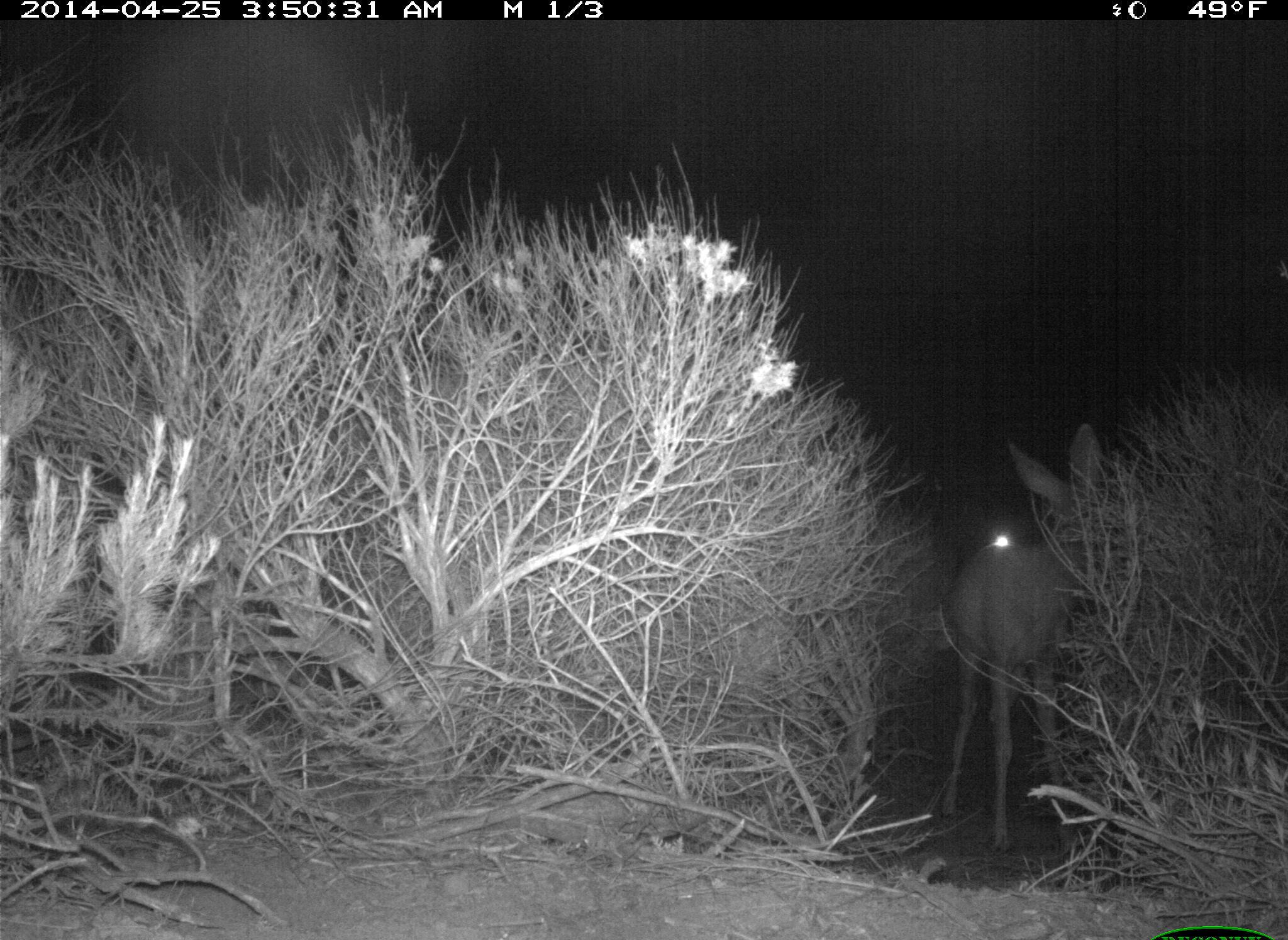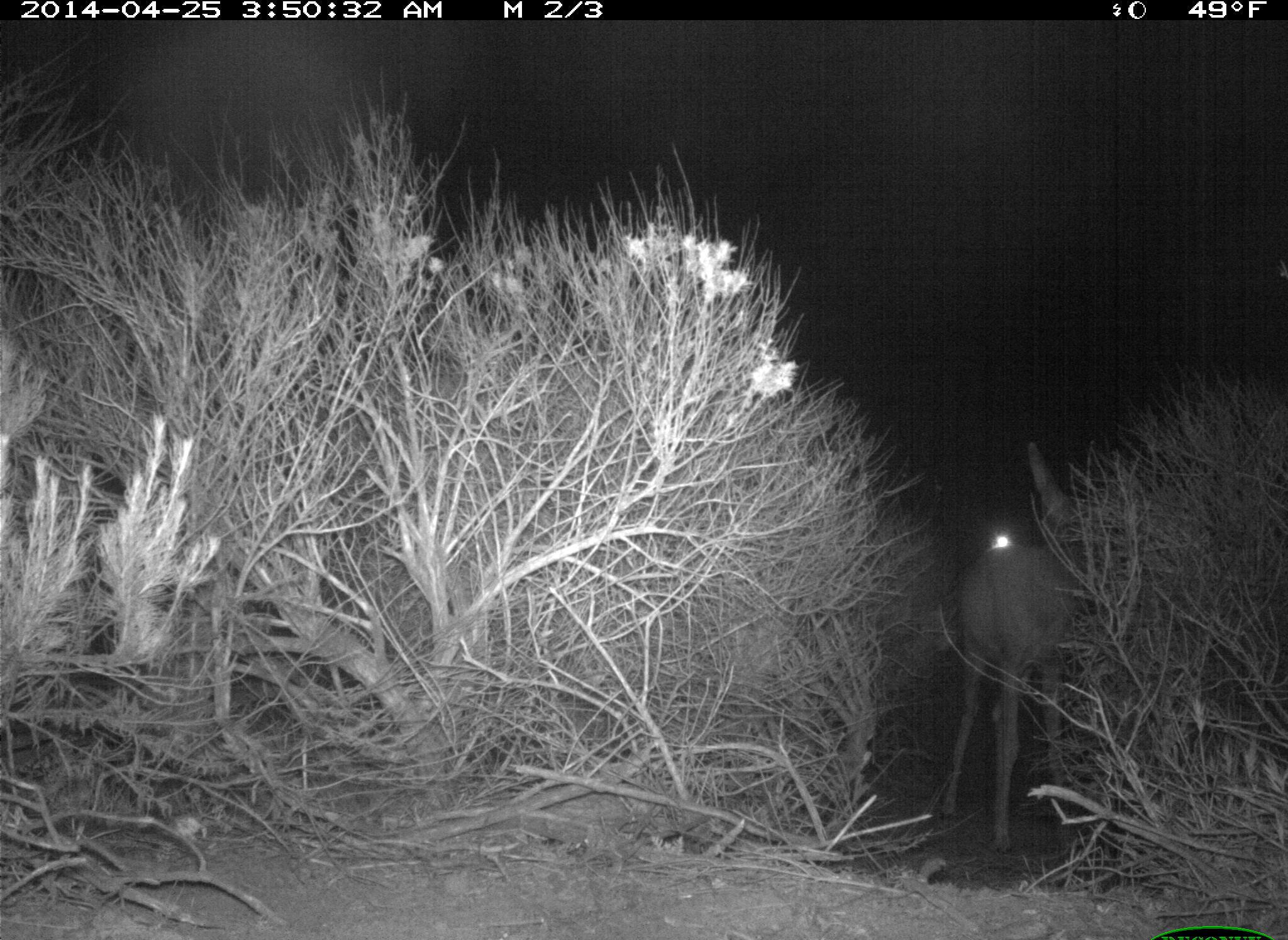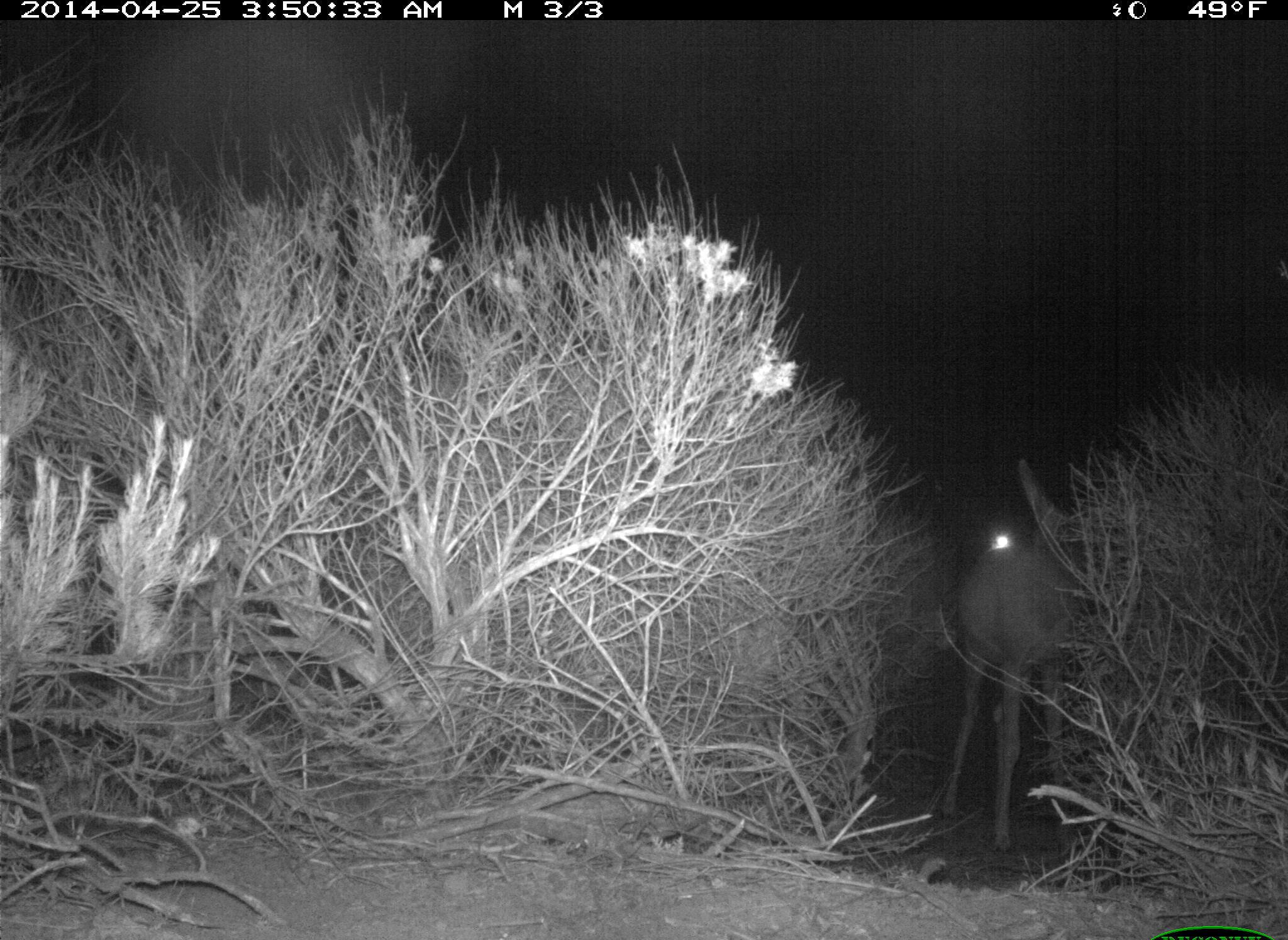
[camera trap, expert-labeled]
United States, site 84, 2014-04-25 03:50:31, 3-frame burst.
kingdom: Animalia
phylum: Chordata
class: Mammalia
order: Artiodactyla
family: Cervidae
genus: Odocoileus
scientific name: Odocoileus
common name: deer